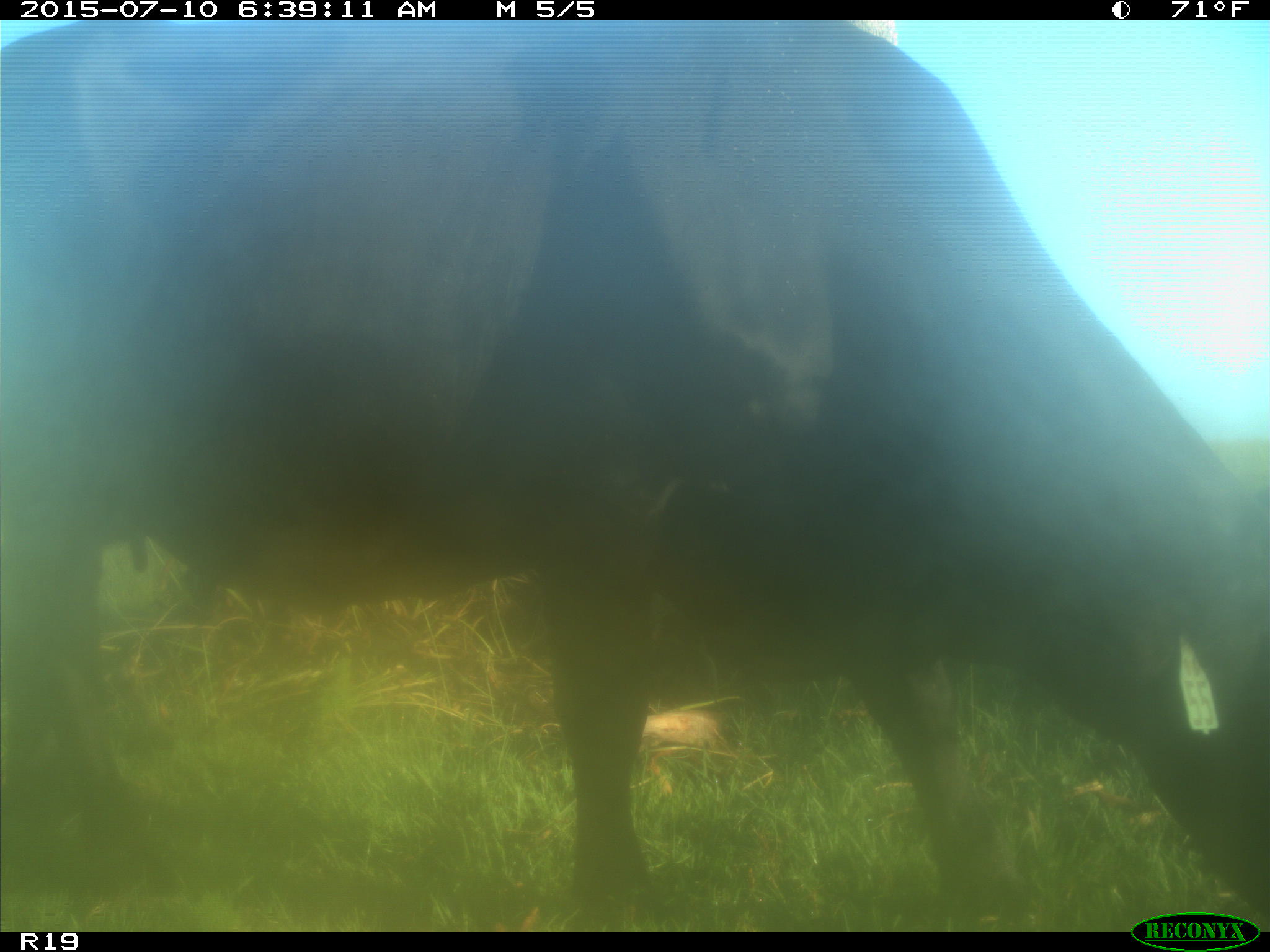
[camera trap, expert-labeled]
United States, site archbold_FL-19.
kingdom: Animalia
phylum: Chordata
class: Mammalia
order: Artiodactyla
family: Bovidae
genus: Bos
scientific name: Bos taurus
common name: domestic cow